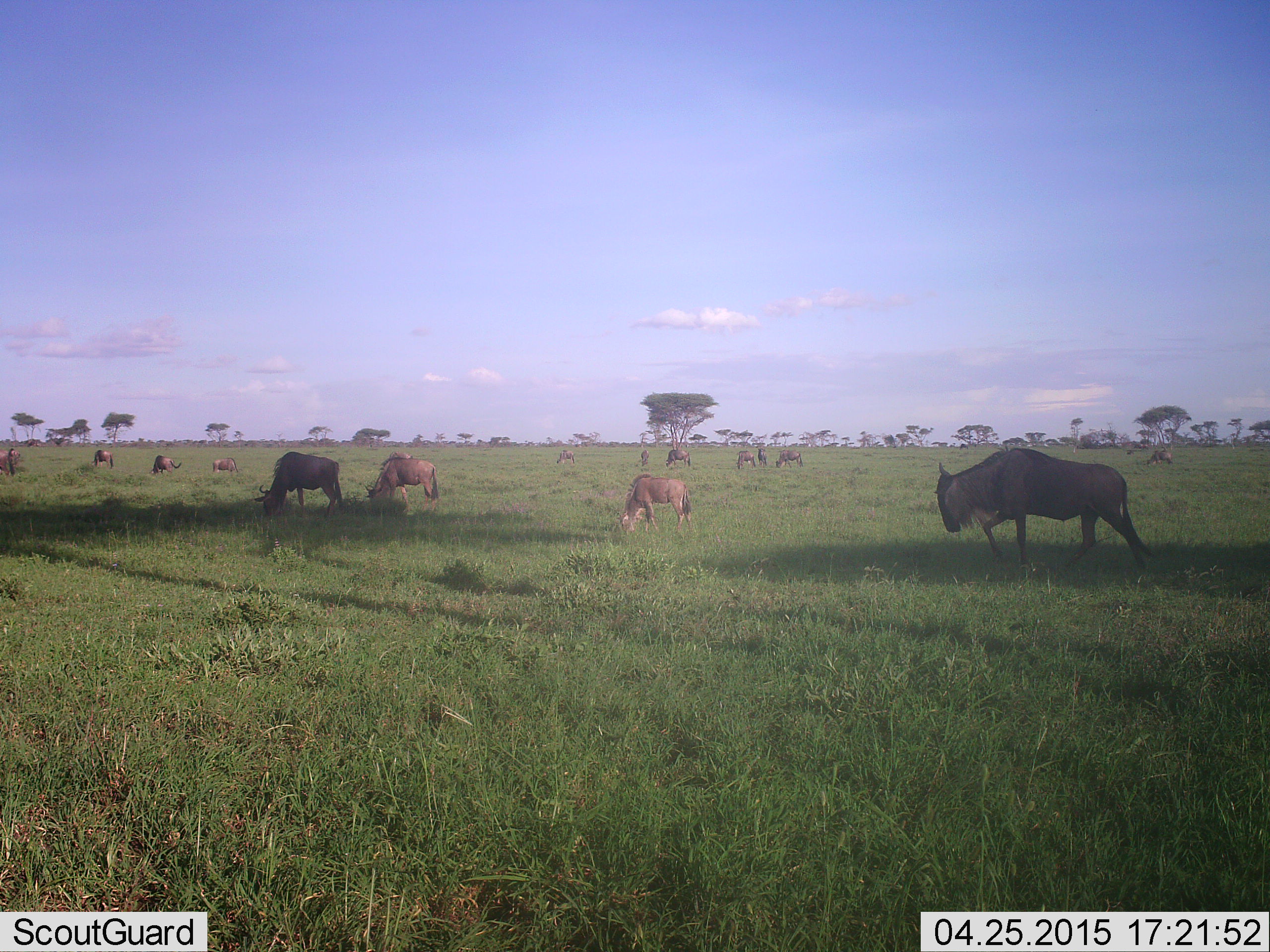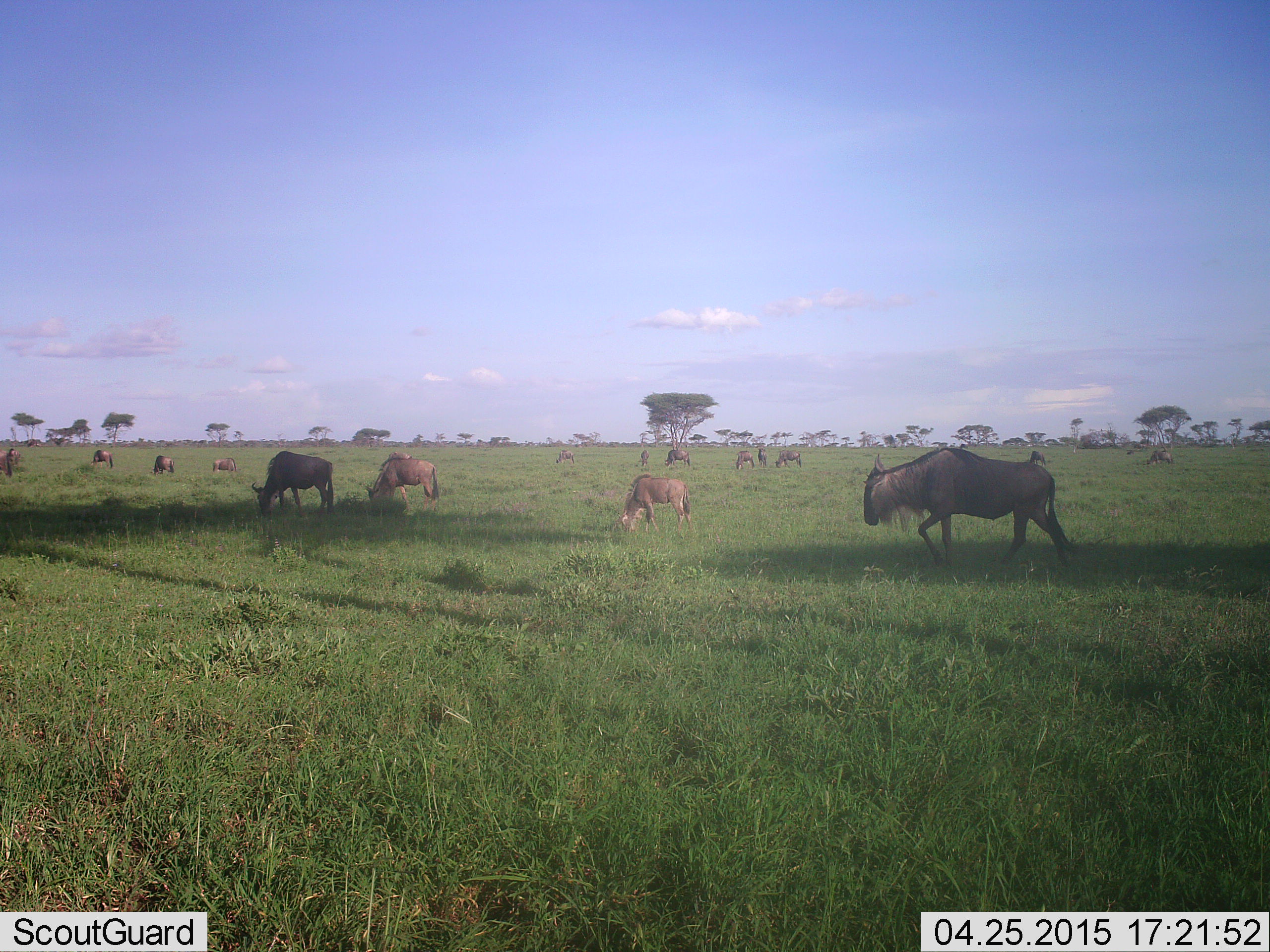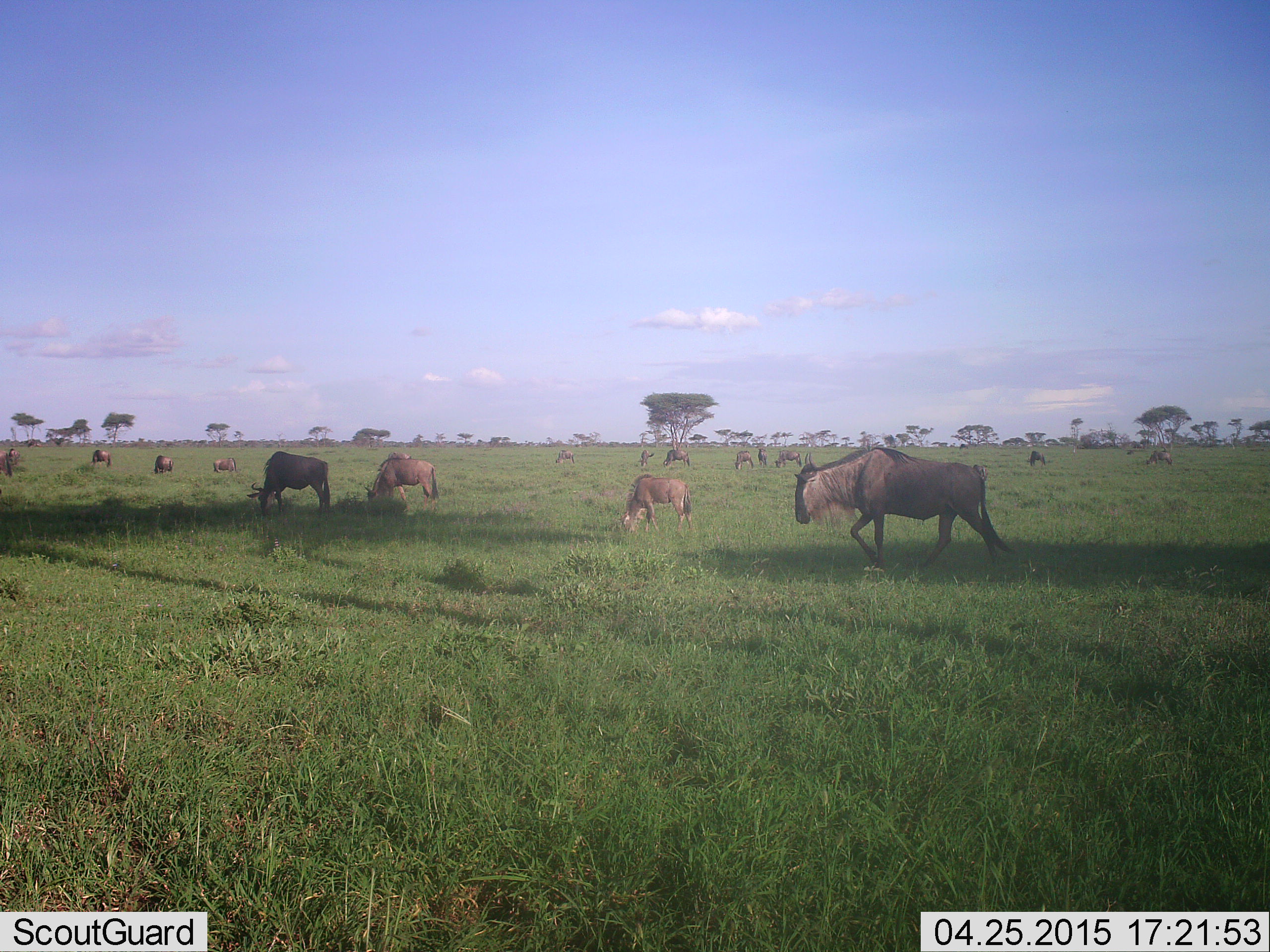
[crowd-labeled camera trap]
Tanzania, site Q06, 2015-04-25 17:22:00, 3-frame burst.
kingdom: Animalia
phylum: Chordata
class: Mammalia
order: Artiodactyla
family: Bovidae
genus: Connochaetes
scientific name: Connochaetes taurinus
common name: blue wildebeest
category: wildebeest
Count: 11-50.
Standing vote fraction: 30%.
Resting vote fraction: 10%.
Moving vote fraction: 80%.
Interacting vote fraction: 0%.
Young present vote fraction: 30%.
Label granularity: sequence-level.